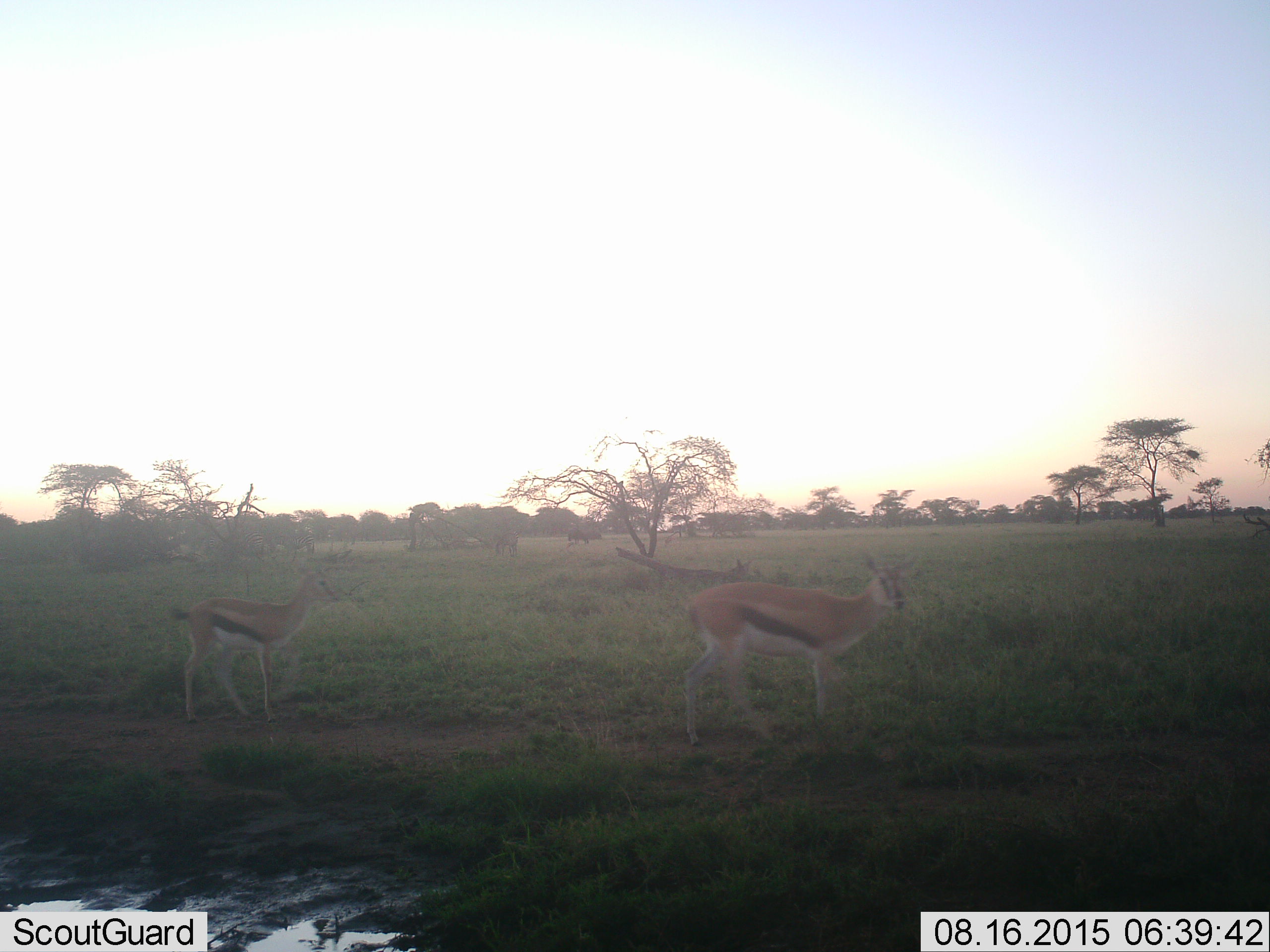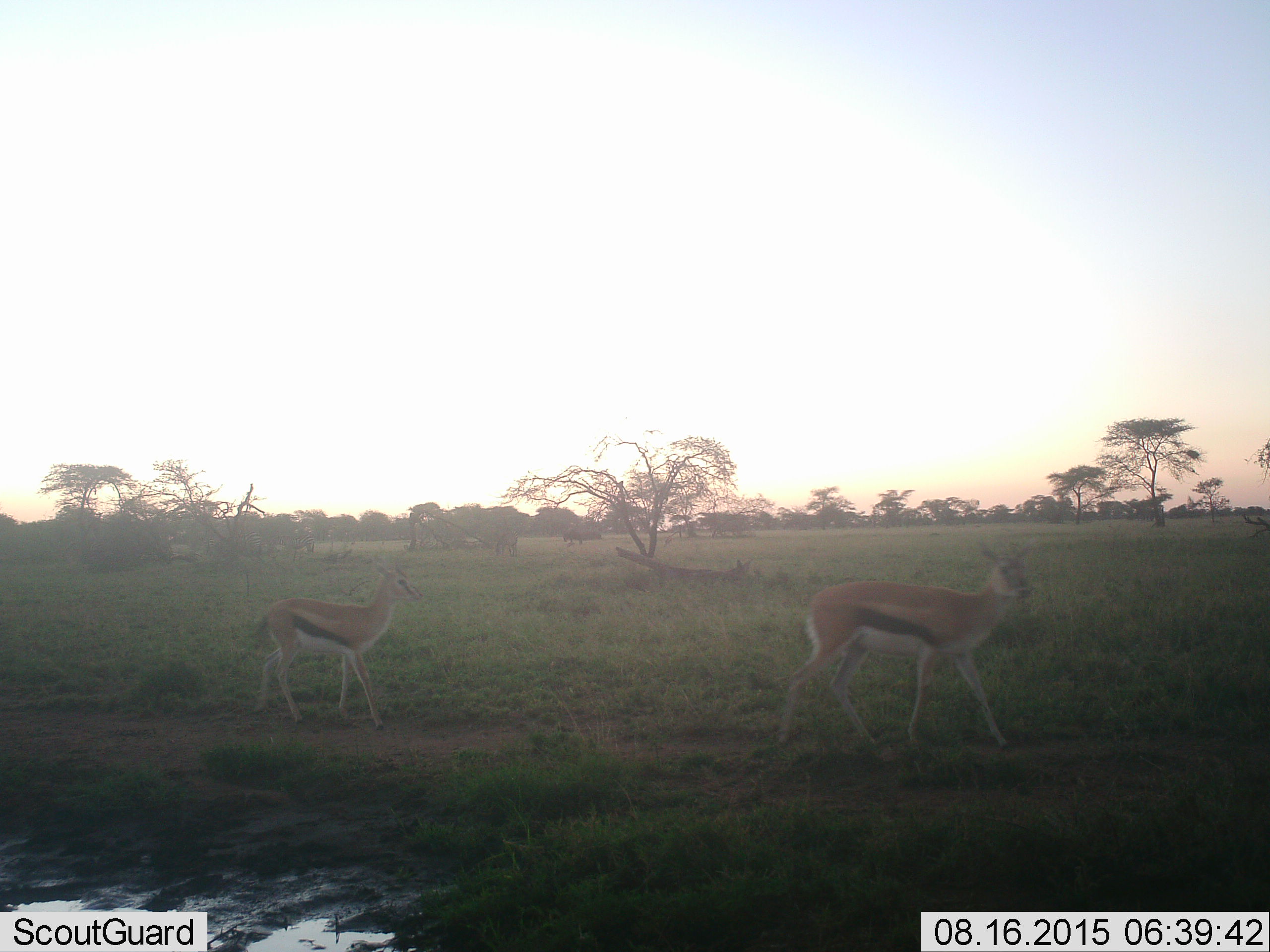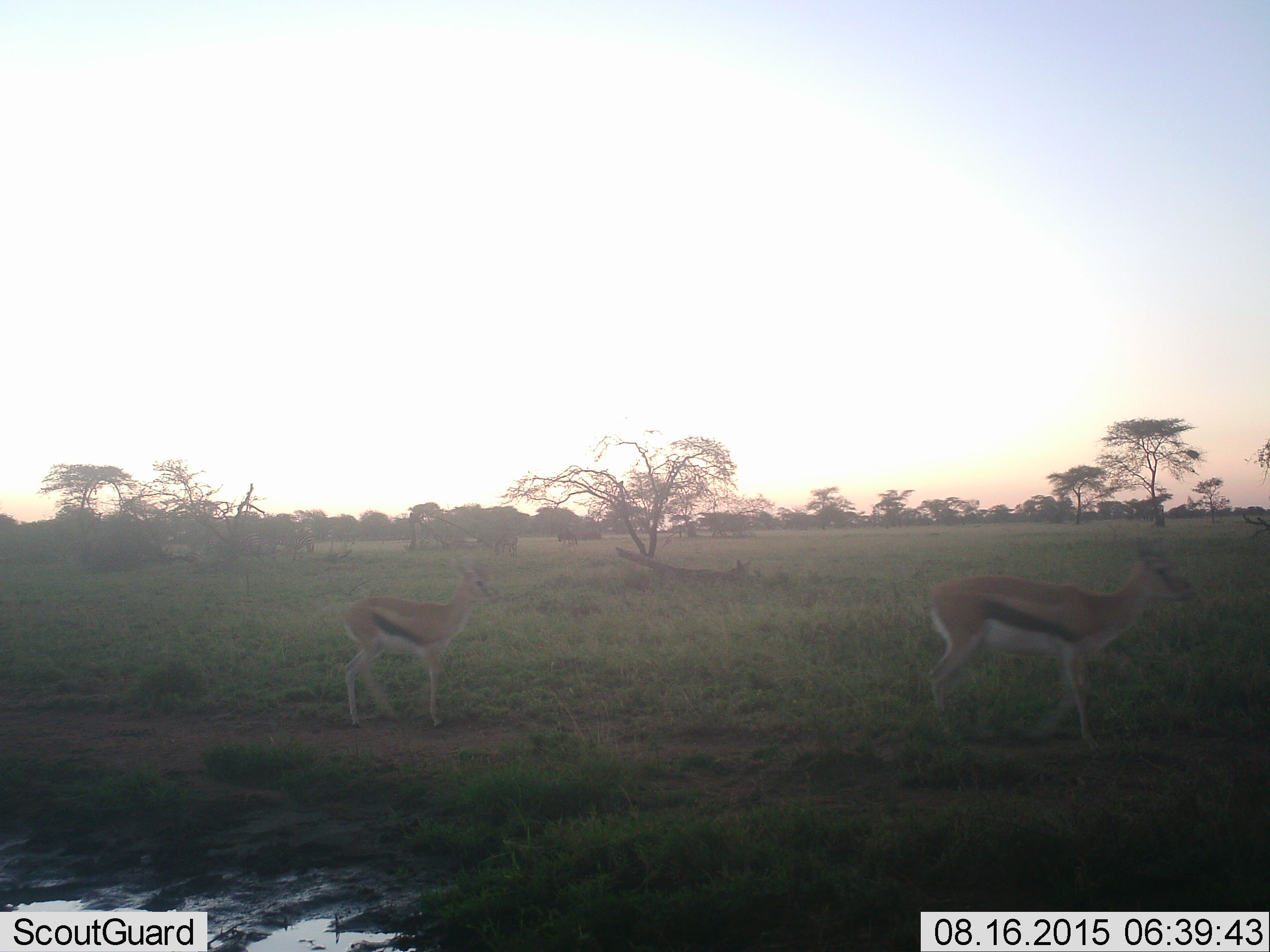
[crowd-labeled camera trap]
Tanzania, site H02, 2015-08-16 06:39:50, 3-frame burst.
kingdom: Animalia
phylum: Chordata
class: Mammalia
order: Artiodactyla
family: Bovidae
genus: Eudorcas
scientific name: Eudorcas thomsonii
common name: thomson's gazelle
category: gazellethomsons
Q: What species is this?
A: Gazellethomsons (thomson's gazelle) (Eudorcas thomsonii).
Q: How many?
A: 2.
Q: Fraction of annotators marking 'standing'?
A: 0%.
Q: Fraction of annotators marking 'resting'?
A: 0%.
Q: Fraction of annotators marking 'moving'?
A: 100%.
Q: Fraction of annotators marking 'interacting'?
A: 0%.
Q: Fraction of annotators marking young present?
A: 55%.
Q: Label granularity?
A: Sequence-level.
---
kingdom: Animalia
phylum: Chordata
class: Mammalia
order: Artiodactyla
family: Bovidae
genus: Connochaetes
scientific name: Connochaetes taurinus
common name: blue wildebeest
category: wildebeest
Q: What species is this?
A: Wildebeest (blue wildebeest) (Connochaetes taurinus).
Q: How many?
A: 2.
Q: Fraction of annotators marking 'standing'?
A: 20%.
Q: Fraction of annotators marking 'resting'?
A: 0%.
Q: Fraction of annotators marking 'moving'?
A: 40%.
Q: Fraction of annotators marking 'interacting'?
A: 0%.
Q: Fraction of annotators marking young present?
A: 0%.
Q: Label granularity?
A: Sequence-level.